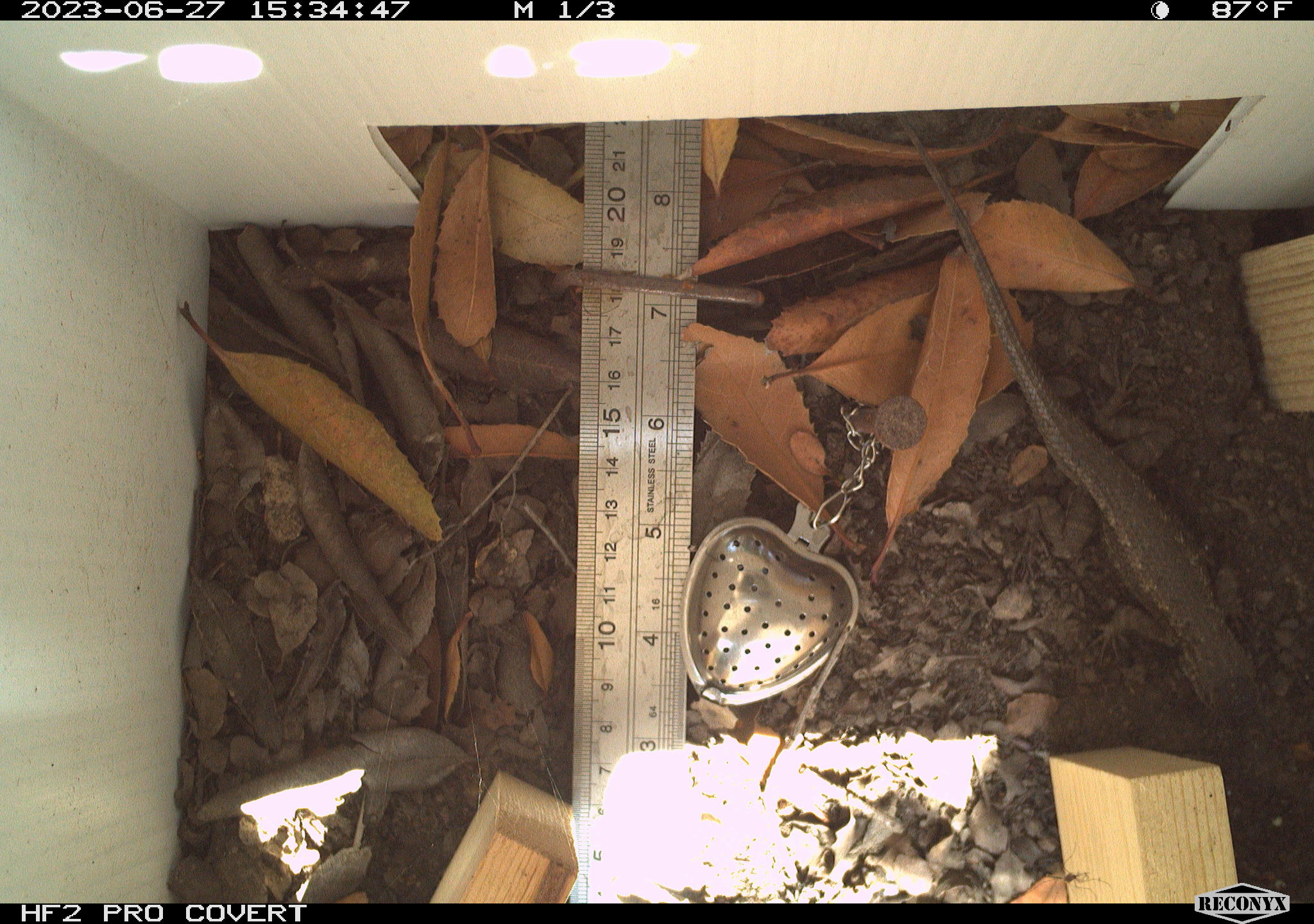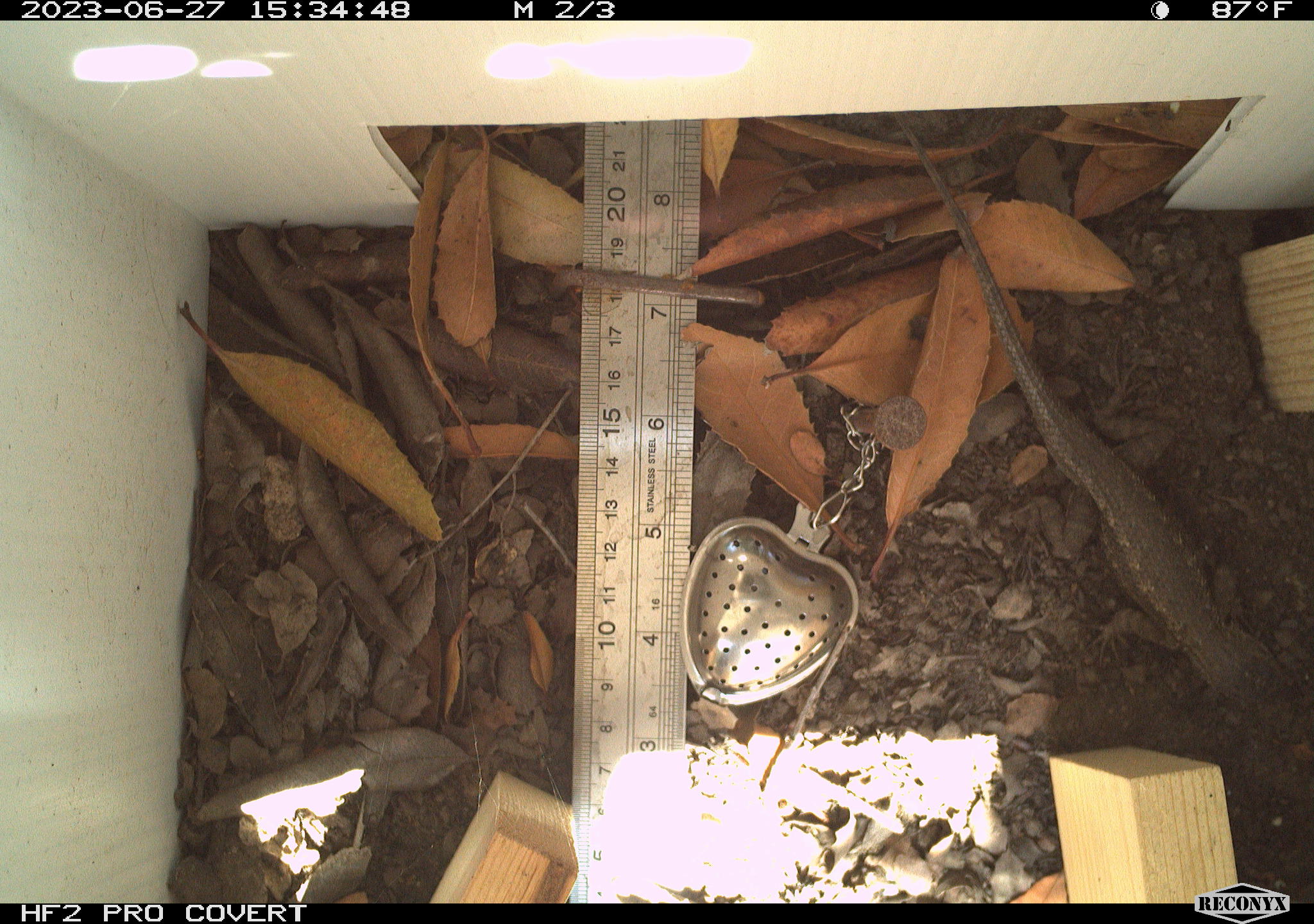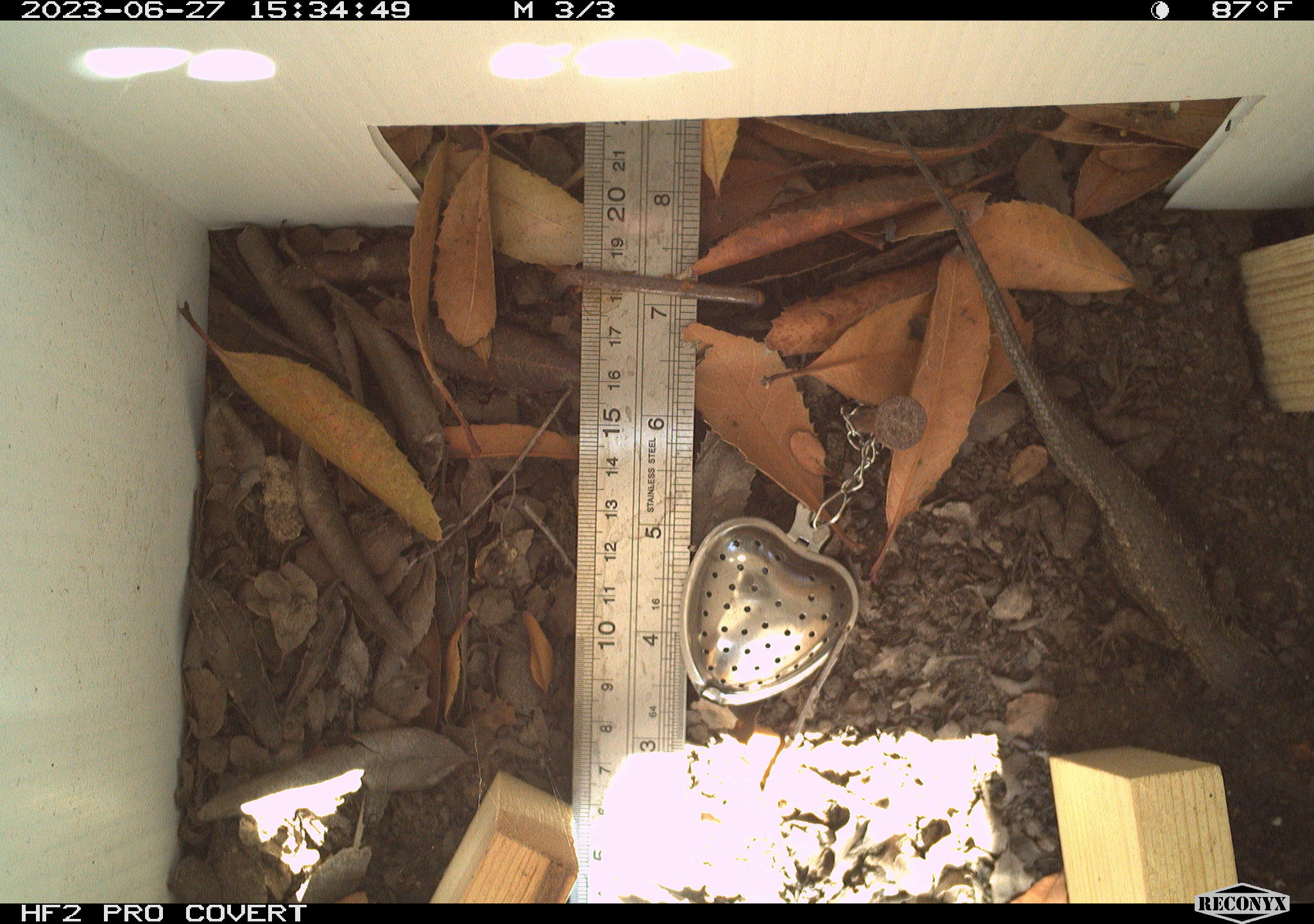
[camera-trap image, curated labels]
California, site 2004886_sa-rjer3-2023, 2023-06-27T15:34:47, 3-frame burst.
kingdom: Animalia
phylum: Chordata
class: Reptilia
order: Squamata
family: Phrynosomatidae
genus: Sceloporus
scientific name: Sceloporus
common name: spiny lizards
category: sceloporus species